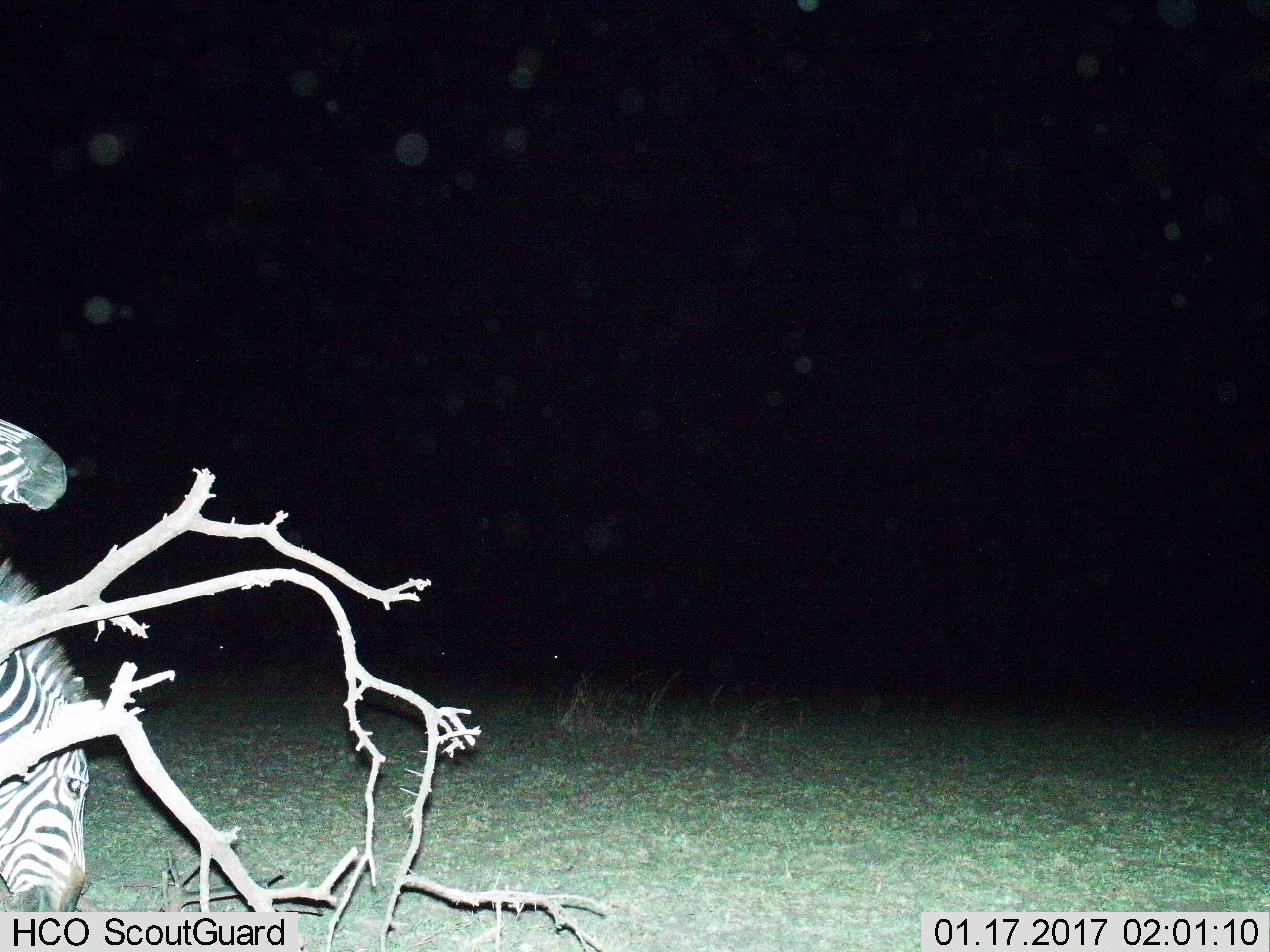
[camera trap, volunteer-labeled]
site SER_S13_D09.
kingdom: Animalia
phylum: Chordata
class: Mammalia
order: Perissodactyla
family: Equidae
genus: Equus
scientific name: Equus quagga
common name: plains zebra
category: zebraplains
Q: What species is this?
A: Zebraplains (plains zebra) (Equus quagga).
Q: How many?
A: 2.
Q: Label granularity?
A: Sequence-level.